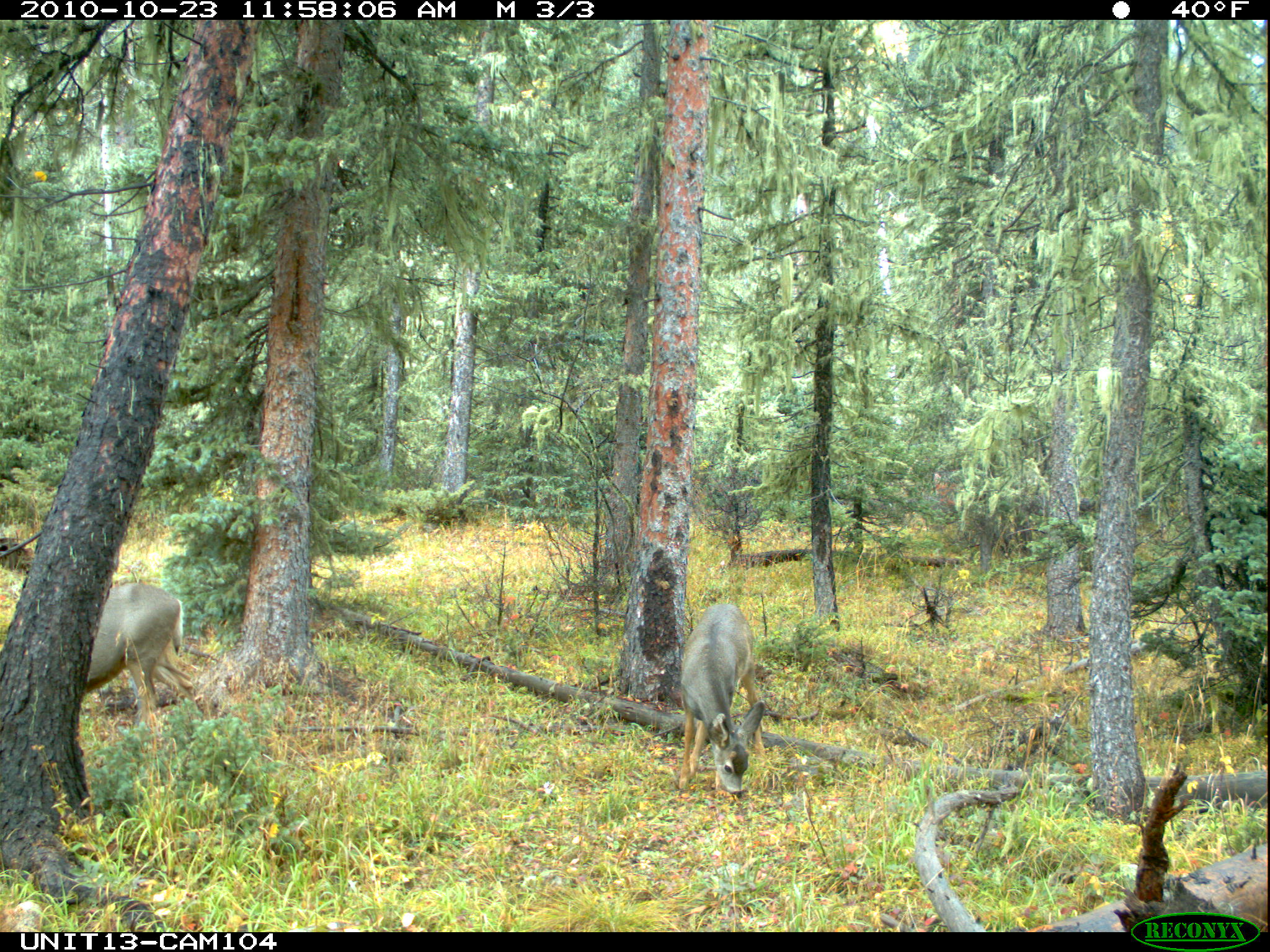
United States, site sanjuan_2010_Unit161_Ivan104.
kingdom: Animalia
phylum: Chordata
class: Mammalia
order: Artiodactyla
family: Cervidae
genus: Odocoileus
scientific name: Odocoileus hemionus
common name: mule deer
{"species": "Odocoileus hemionus (mule deer)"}